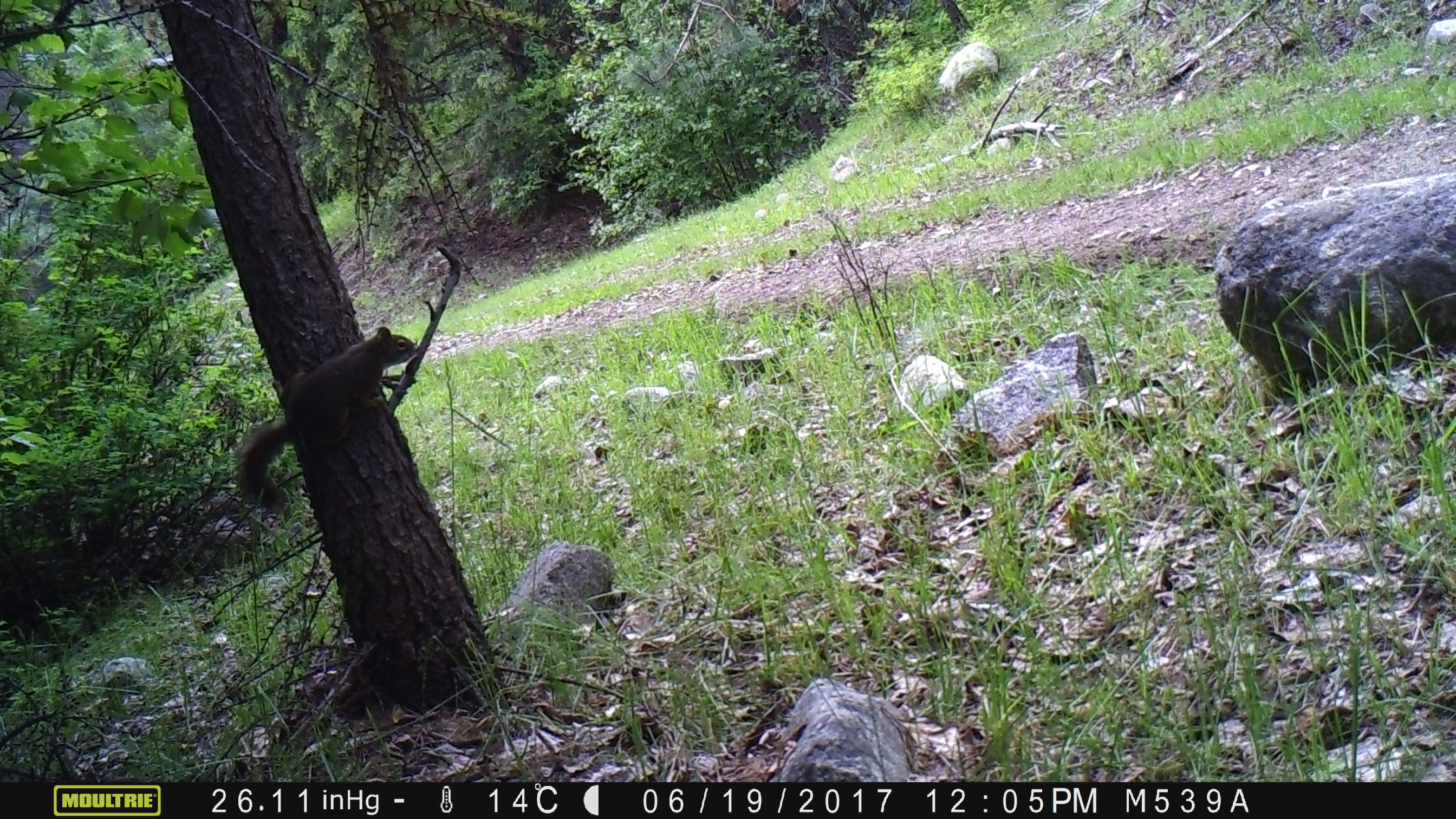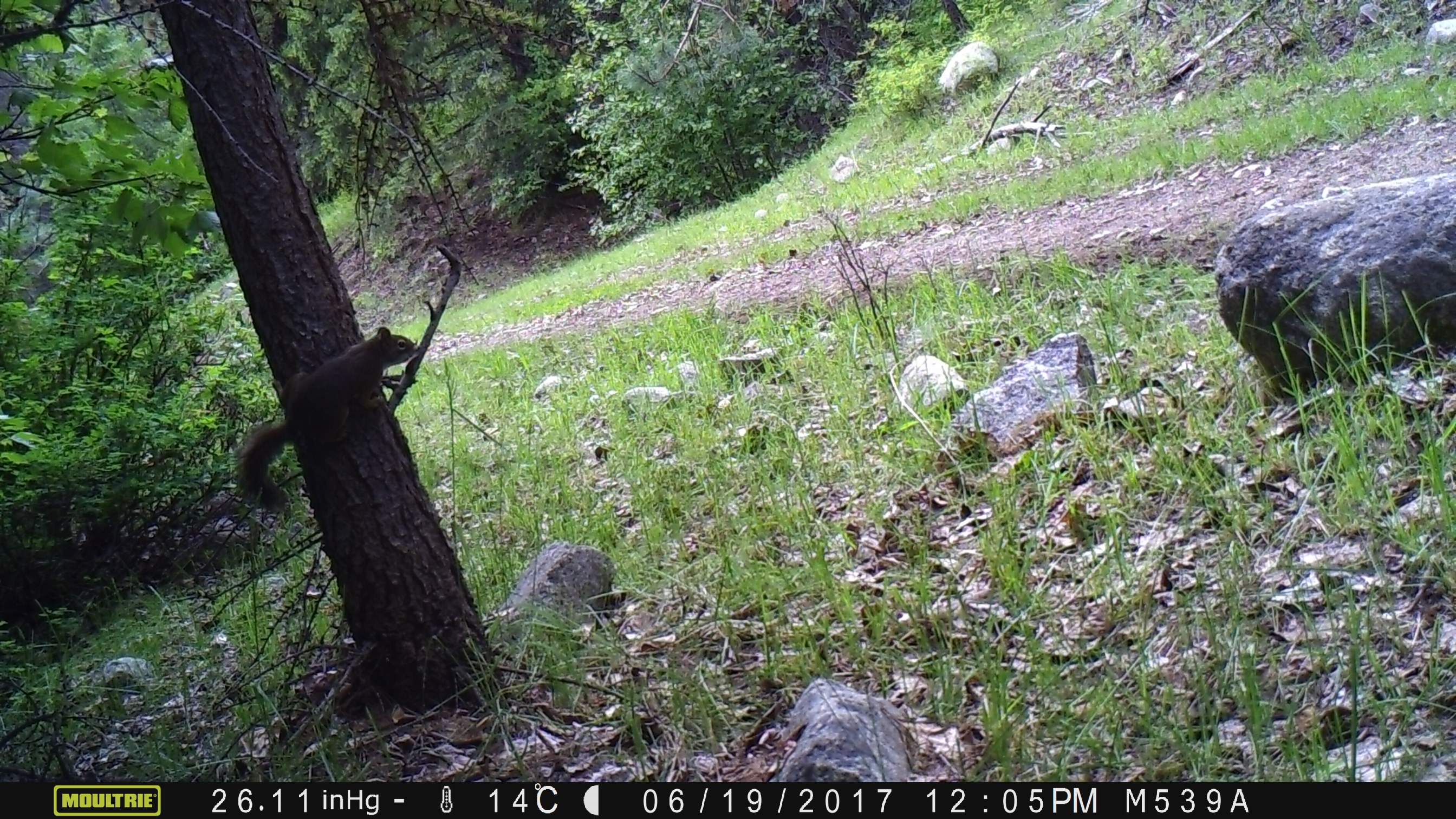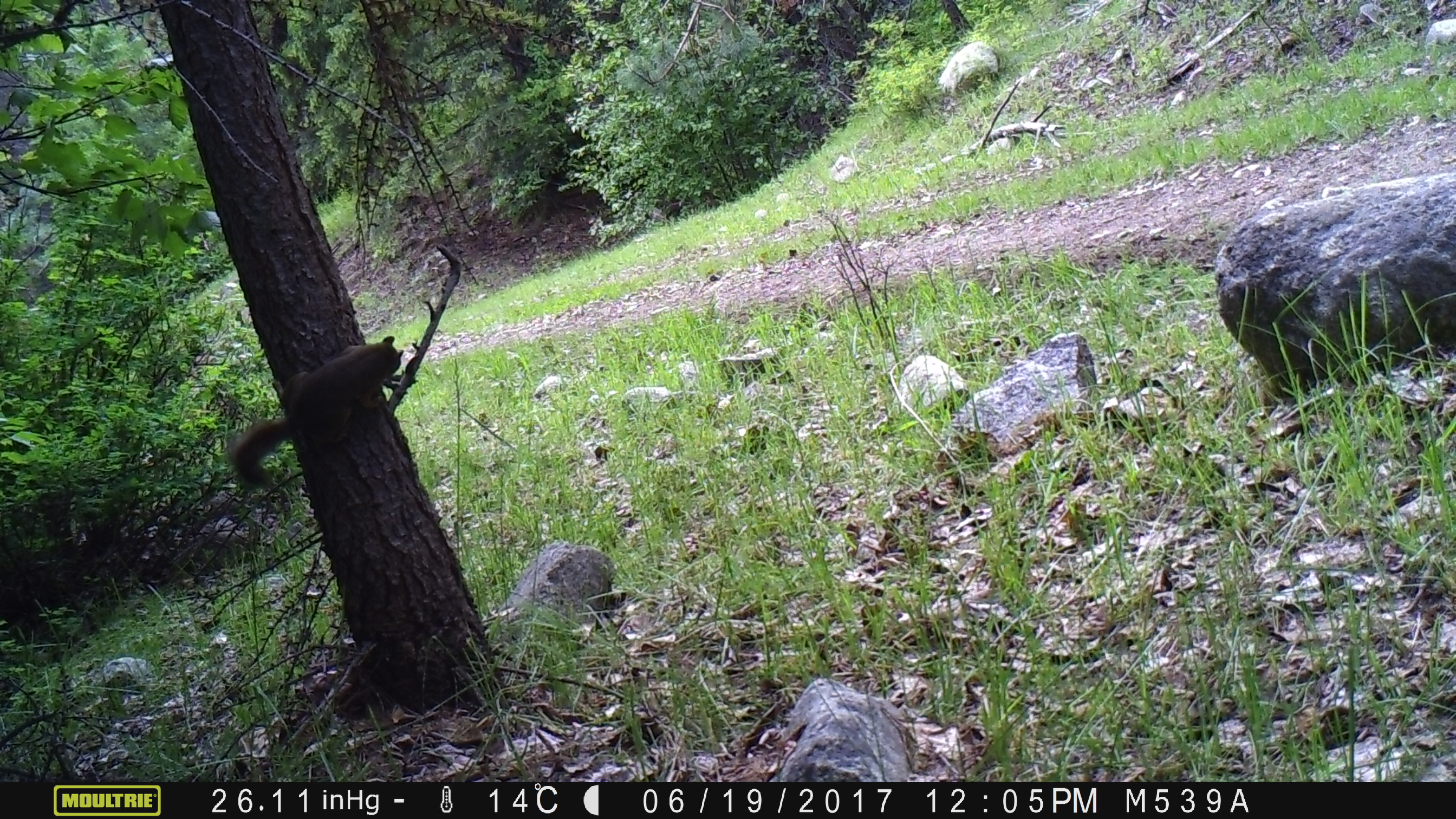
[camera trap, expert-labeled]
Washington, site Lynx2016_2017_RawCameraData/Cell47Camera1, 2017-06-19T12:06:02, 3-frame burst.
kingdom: Animalia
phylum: Chordata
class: Mammalia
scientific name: Mammalia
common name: small mammal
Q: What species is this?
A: Small mammal (Mammalia).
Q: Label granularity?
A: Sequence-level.